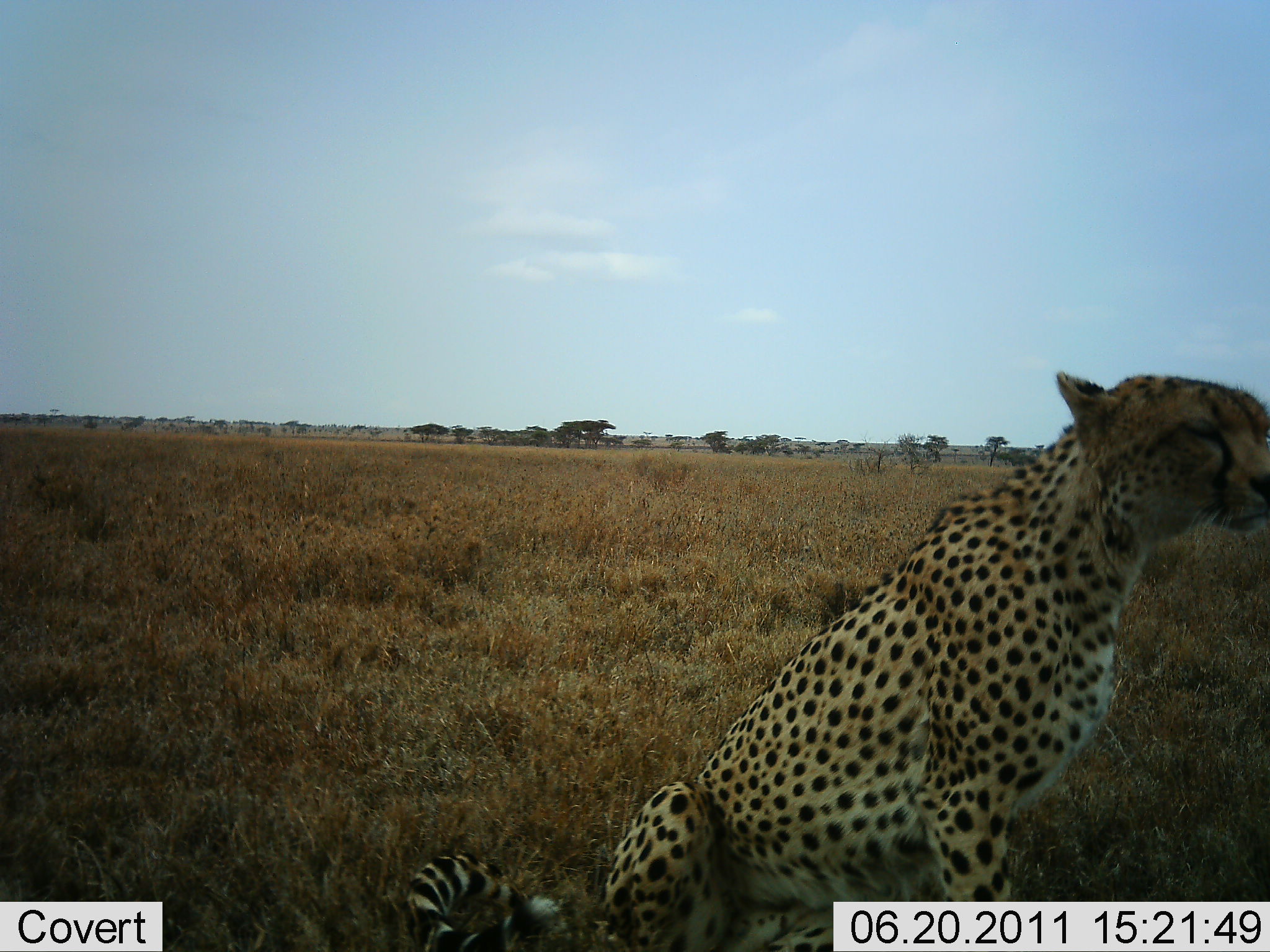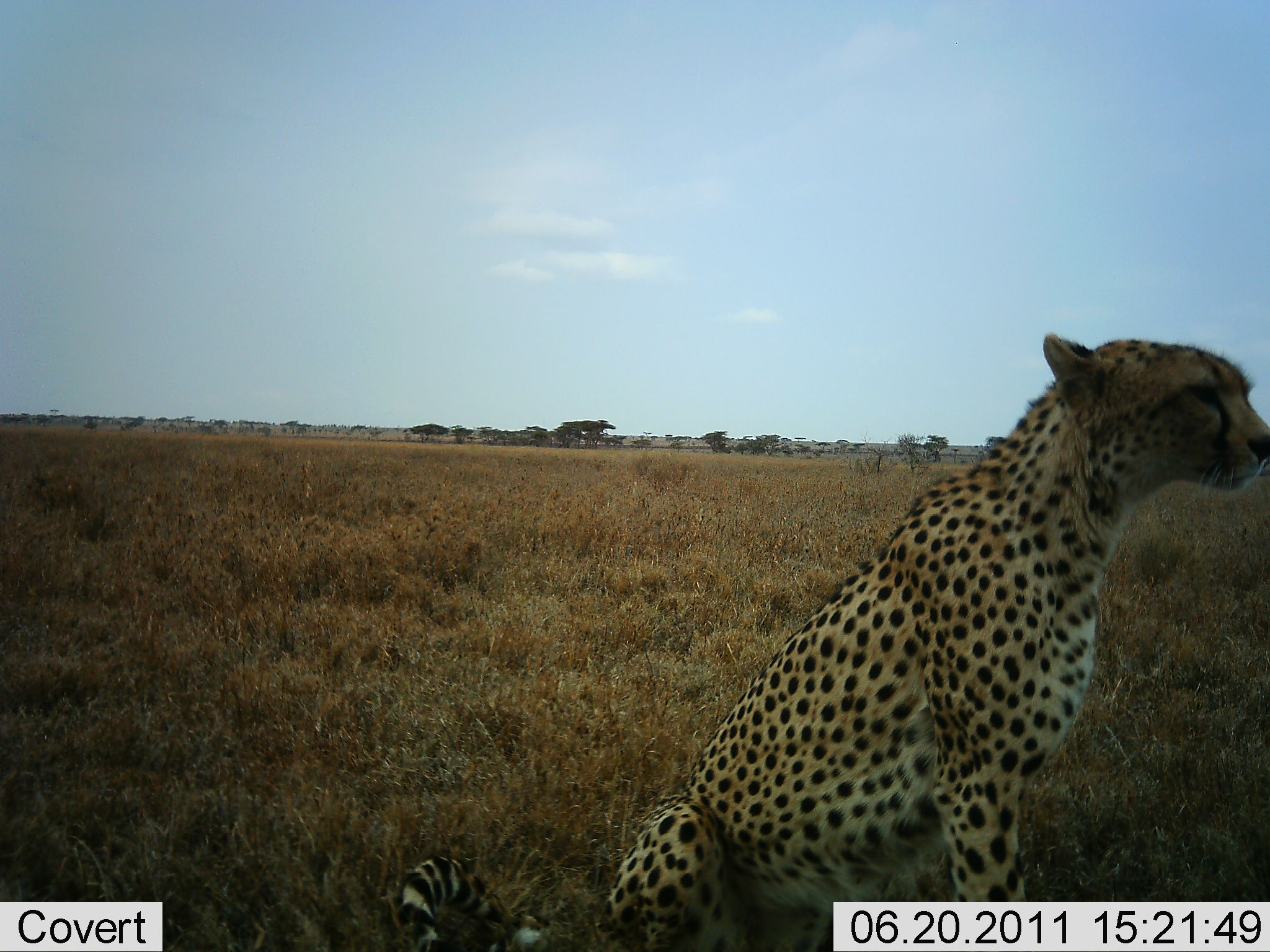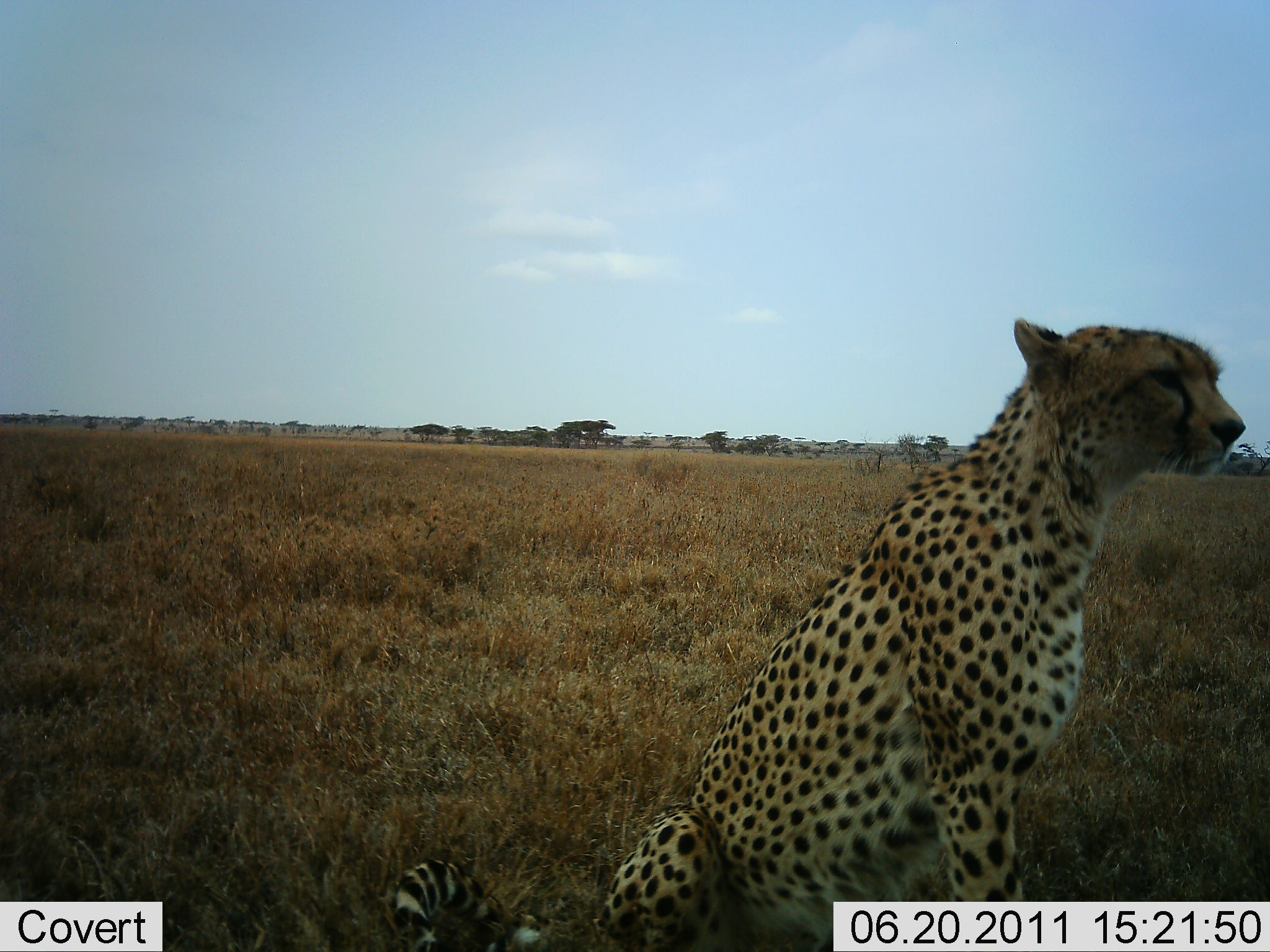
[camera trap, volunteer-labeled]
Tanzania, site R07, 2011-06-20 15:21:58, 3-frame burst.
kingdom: Animalia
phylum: Chordata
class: Mammalia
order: Carnivora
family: Felidae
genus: Acinonyx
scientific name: Acinonyx jubatus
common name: cheetah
Cheetah (Acinonyx jubatus), count 1. Behavior (volunteer vote fractions): standing 8%, resting 92%, moving 0%, interacting 0%. Young present (vote fraction): 0%. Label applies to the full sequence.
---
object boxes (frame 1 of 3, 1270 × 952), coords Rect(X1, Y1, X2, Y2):
animal: Rect(404, 369, 1270, 951)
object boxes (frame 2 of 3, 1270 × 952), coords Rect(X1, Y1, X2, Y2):
animal: Rect(391, 332, 1270, 951)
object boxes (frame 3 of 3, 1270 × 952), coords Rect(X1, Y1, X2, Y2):
animal: Rect(386, 317, 1270, 951)